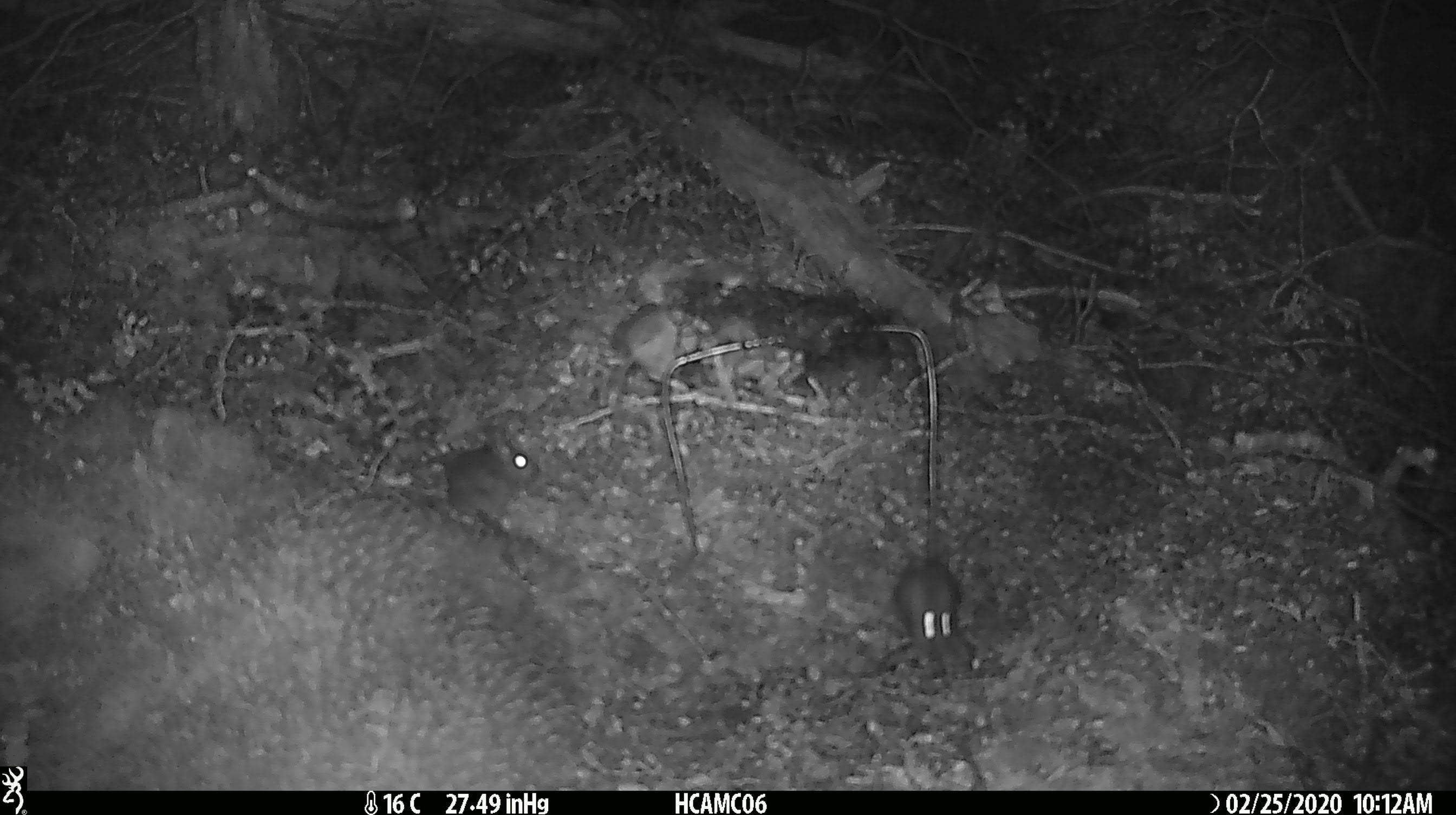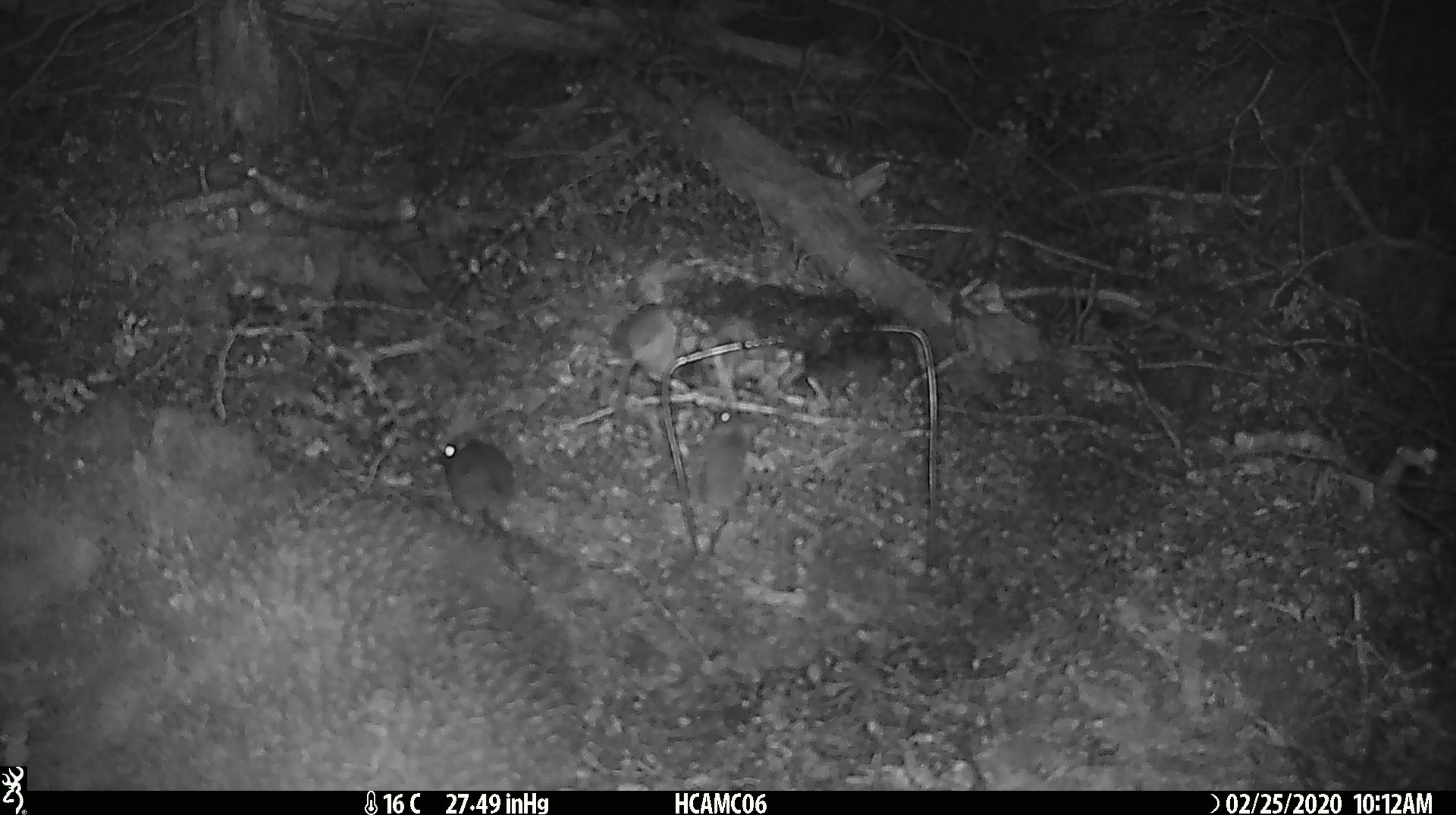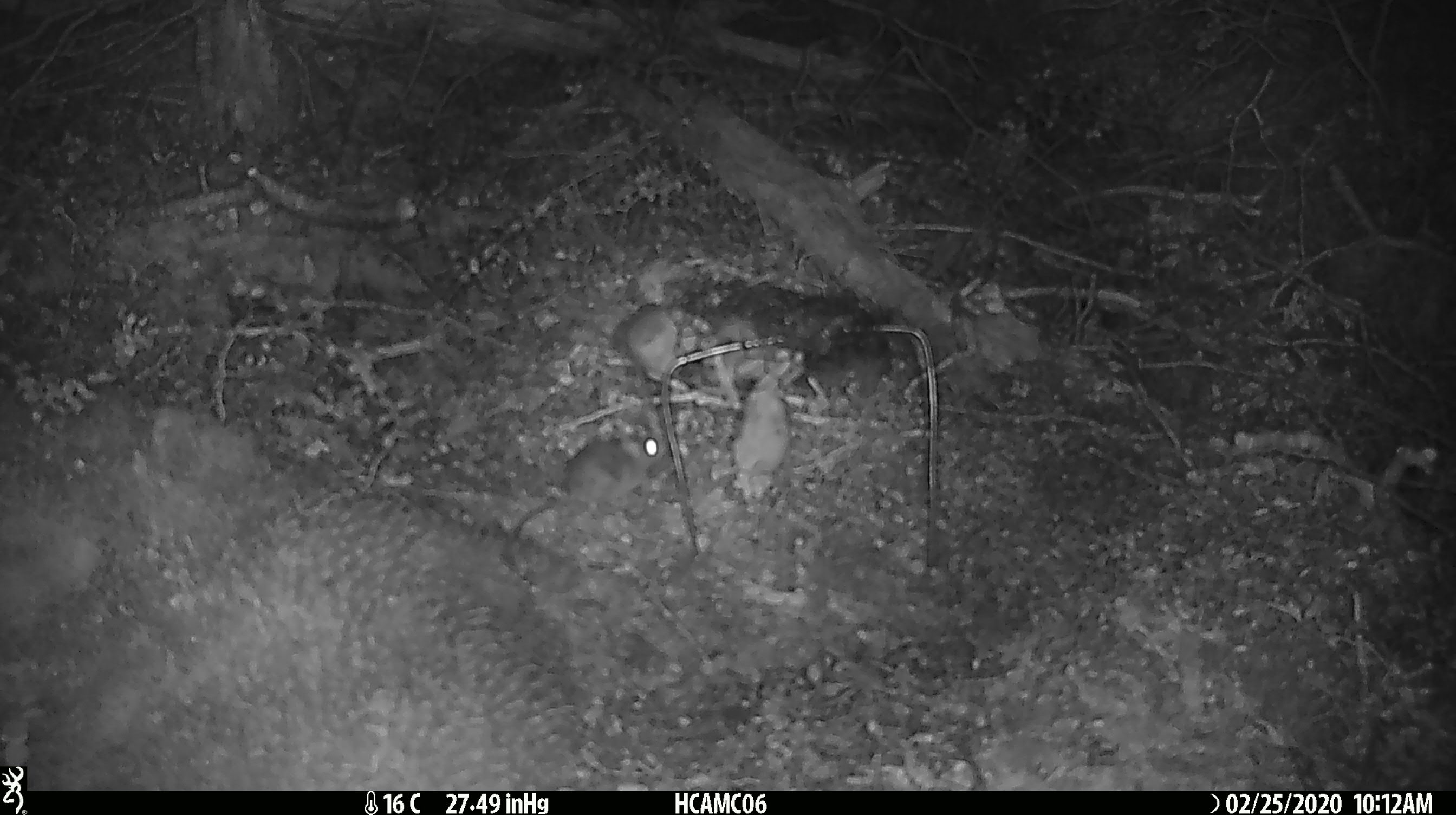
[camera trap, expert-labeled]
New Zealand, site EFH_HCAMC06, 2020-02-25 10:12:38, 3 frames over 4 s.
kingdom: Animalia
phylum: Chordata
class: Mammalia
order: Rodentia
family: Muridae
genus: Mus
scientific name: Mus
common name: mouse